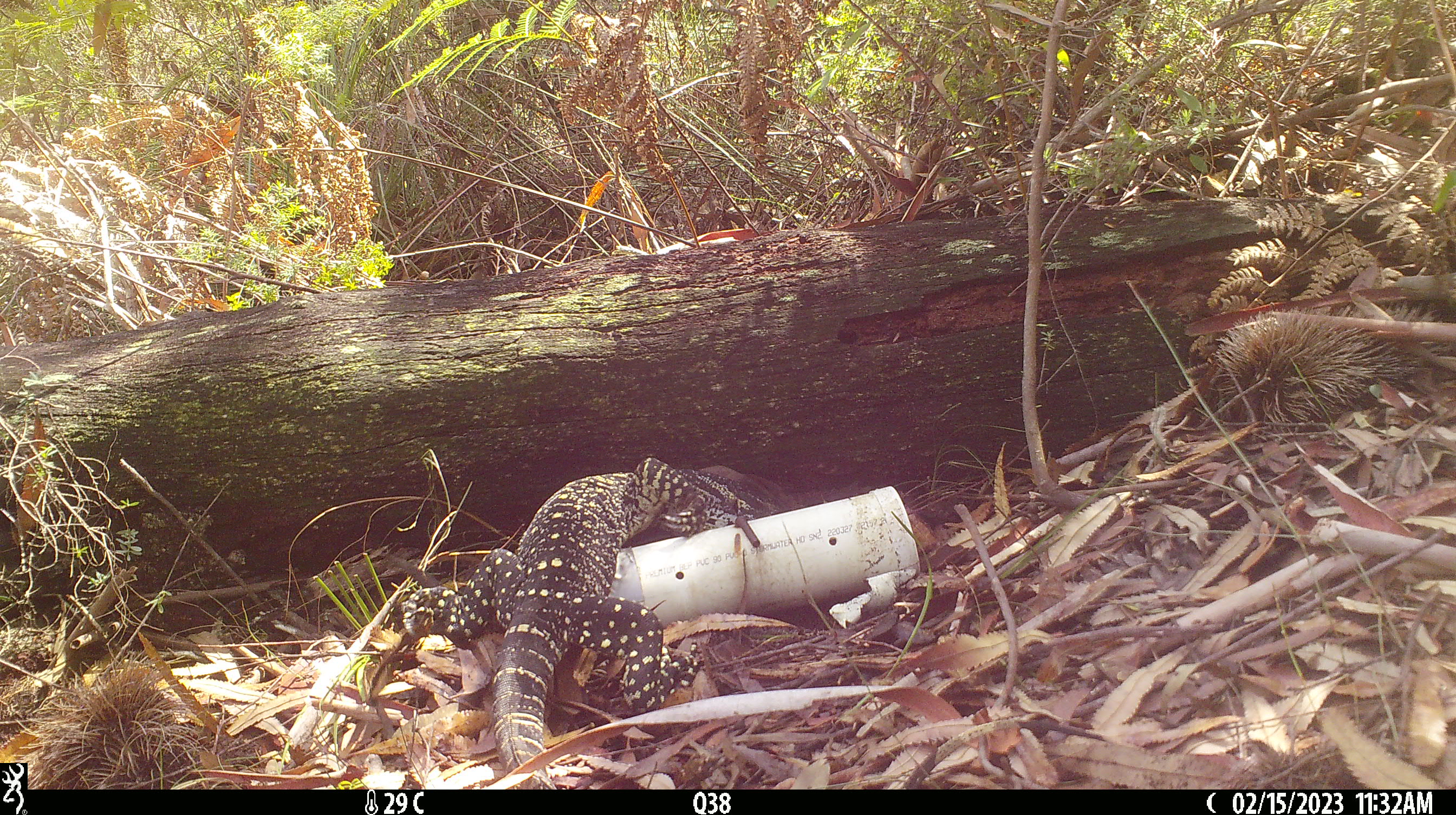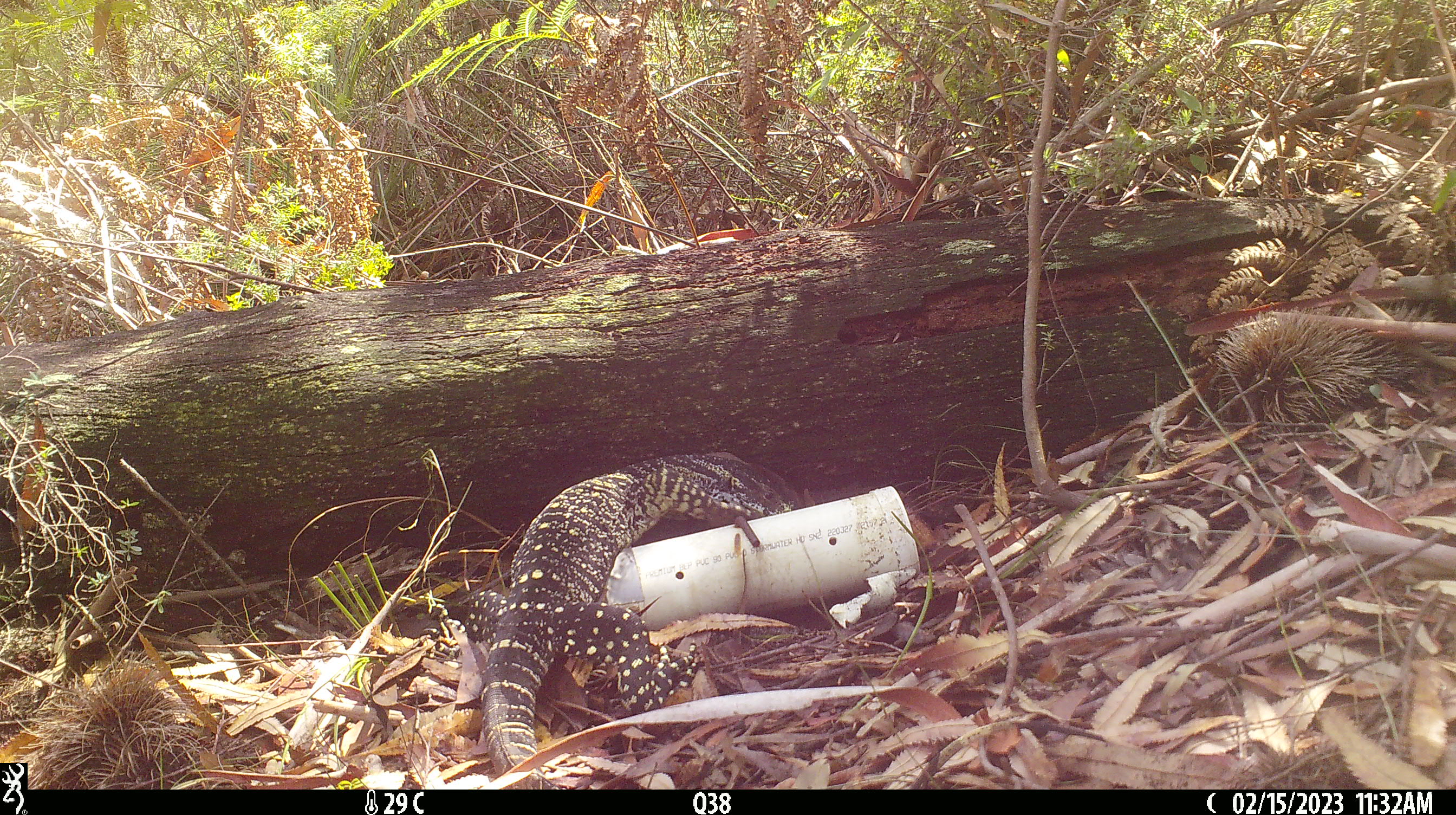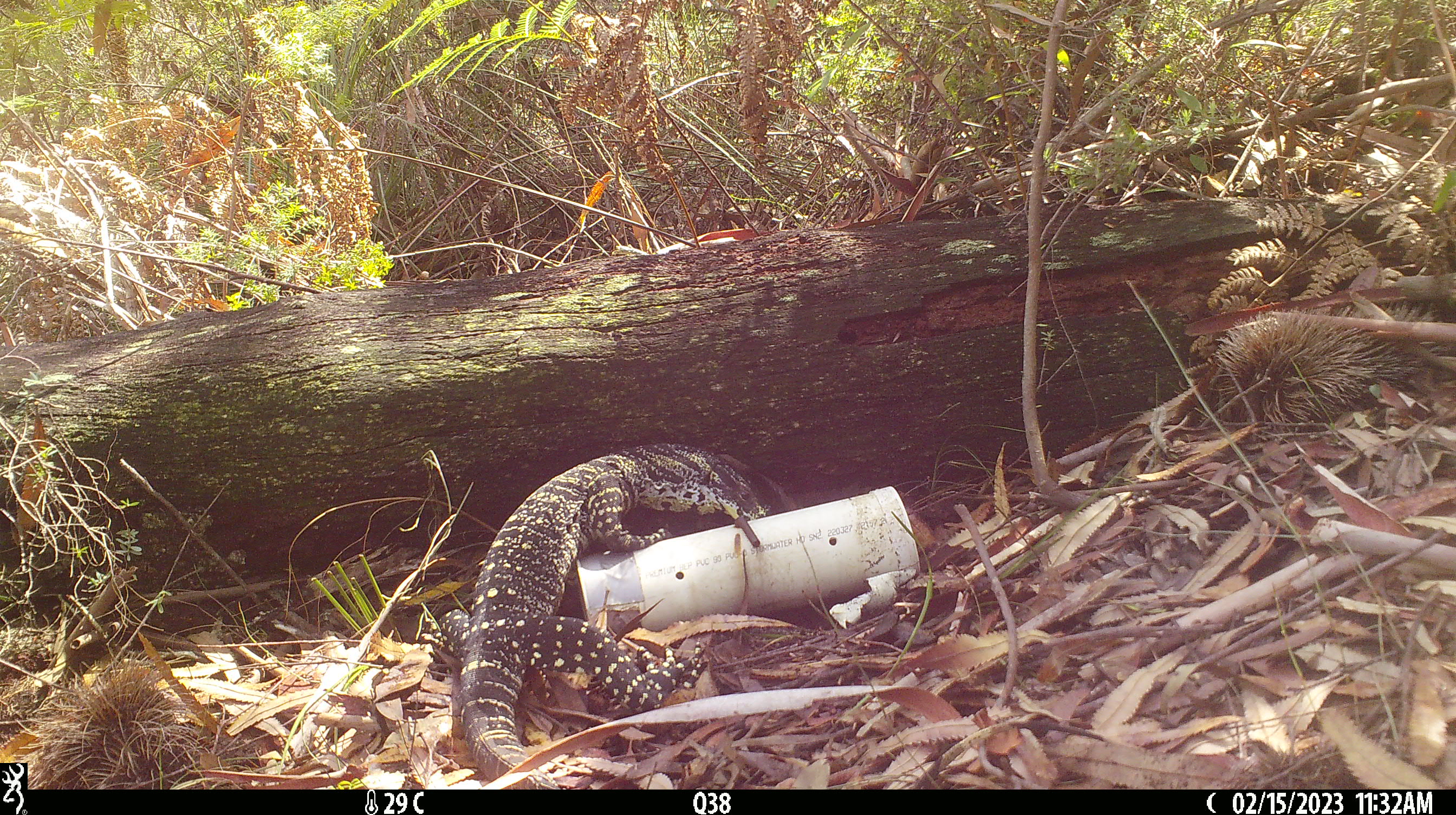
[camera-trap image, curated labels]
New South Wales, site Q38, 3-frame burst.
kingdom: Animalia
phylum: Chordata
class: Reptilia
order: Squamata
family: Varanidae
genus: Varanus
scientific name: Varanus varius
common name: lace monitor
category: goanna